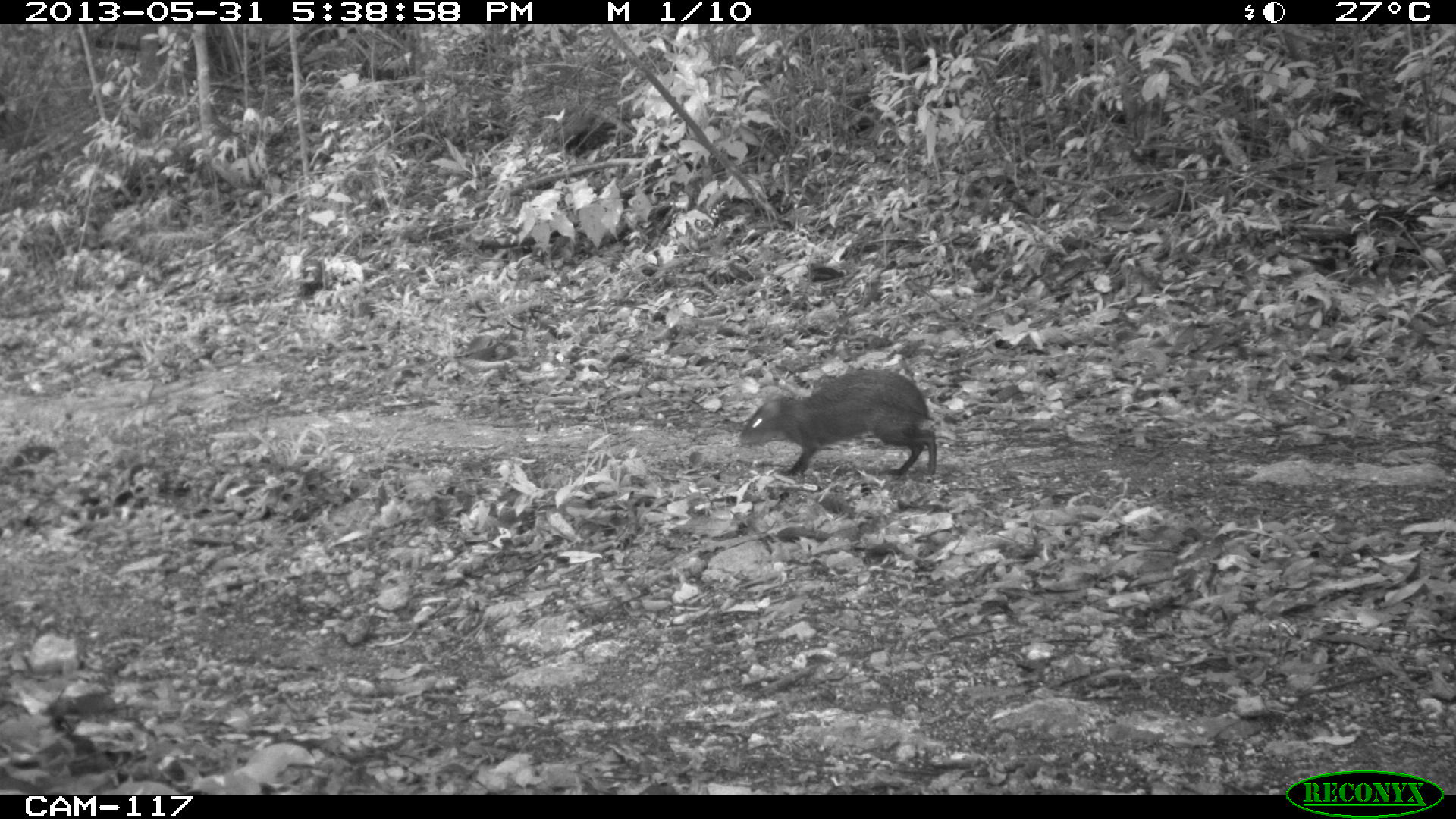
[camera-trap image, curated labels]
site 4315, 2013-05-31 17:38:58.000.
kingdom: Animalia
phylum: Chordata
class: Mammalia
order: Rodentia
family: Dasyproctidae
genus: Dasyprocta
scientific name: Dasyprocta punctata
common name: central american agouti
Dasyprocta punctata (central american agouti), count 1.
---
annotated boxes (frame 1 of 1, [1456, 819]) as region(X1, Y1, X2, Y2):
dasyprocta punctata: region(736, 367, 937, 482)